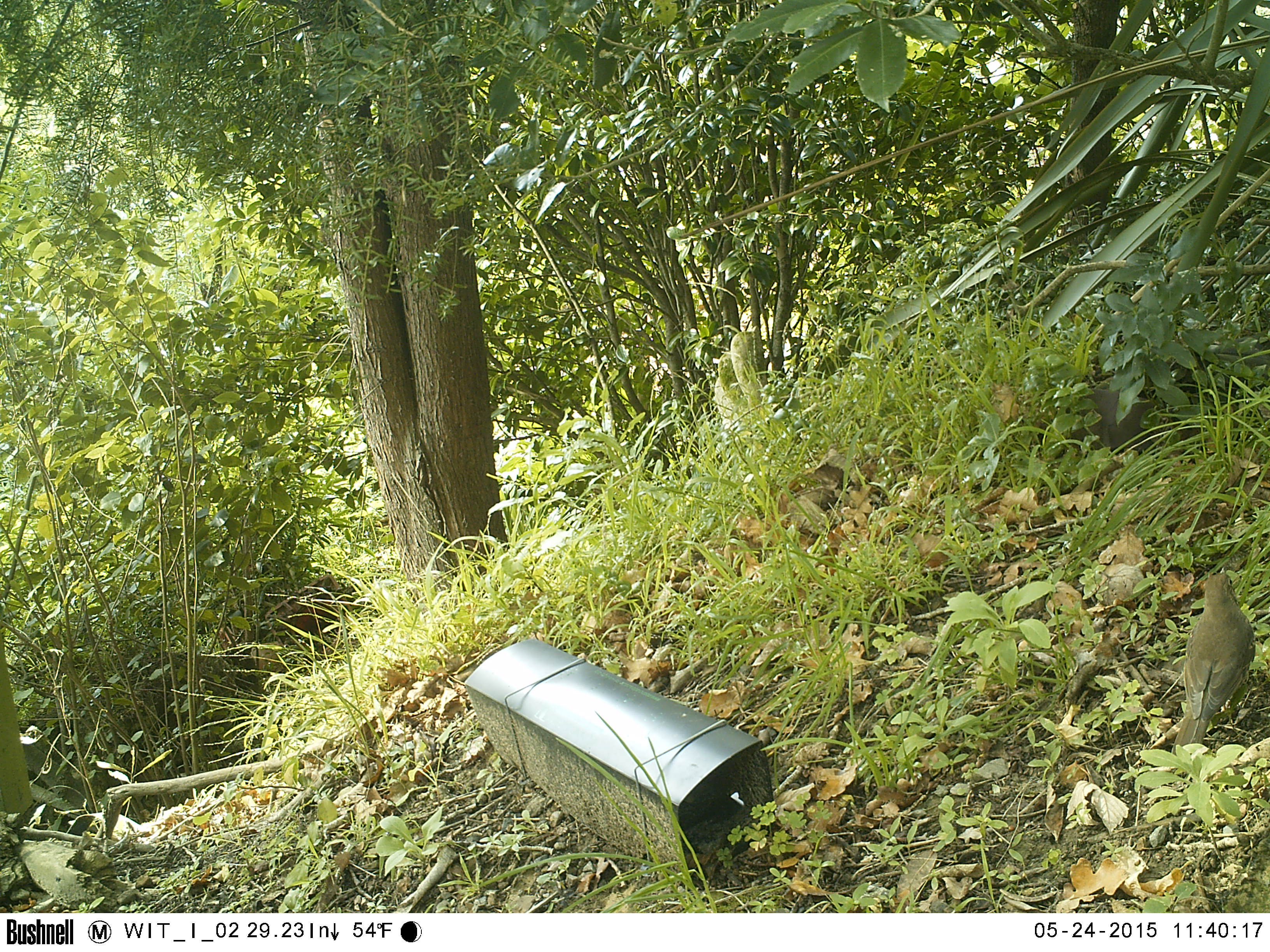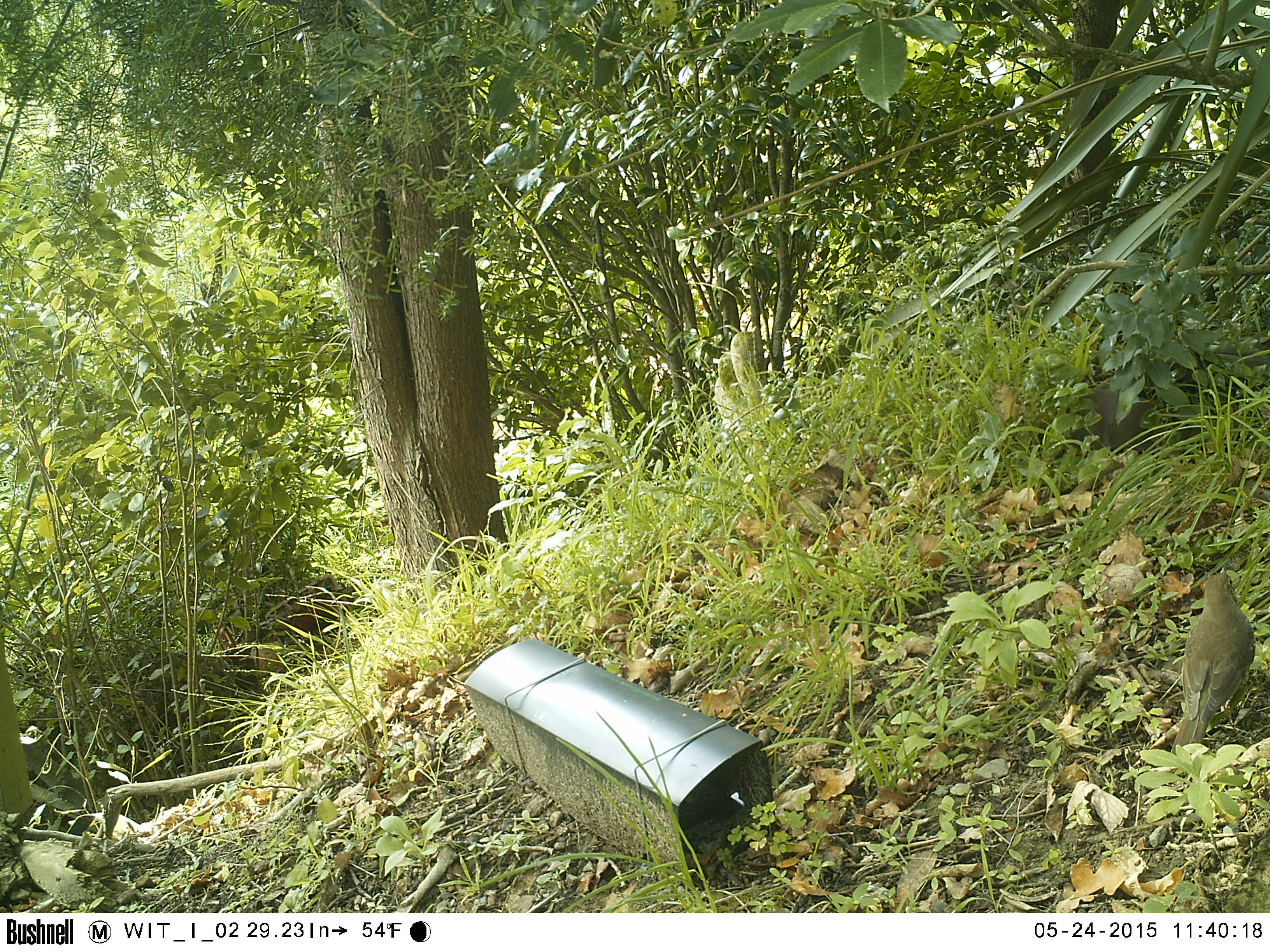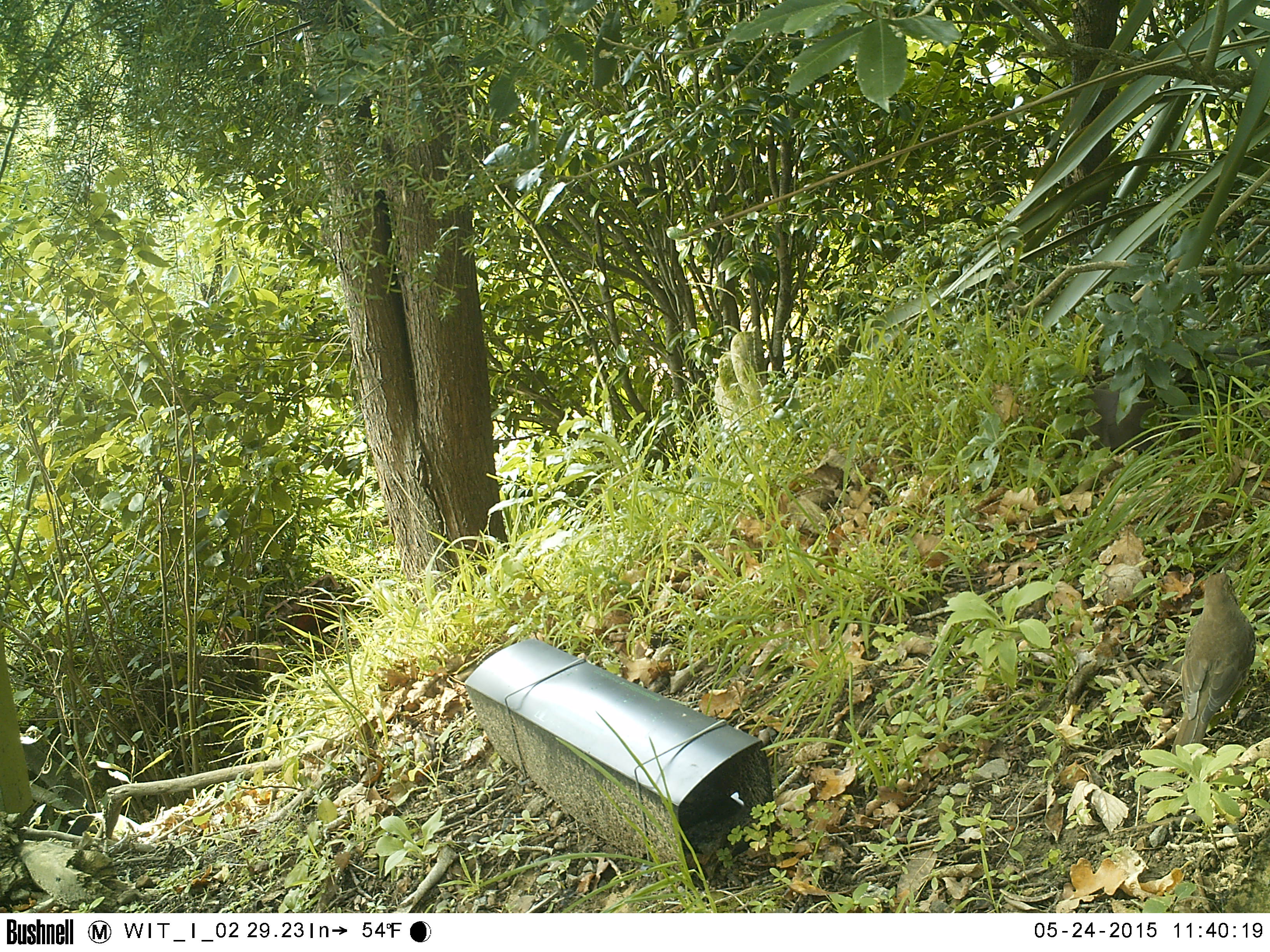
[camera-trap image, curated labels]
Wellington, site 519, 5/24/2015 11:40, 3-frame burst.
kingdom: Animalia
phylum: Chordata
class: Aves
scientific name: Aves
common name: bird